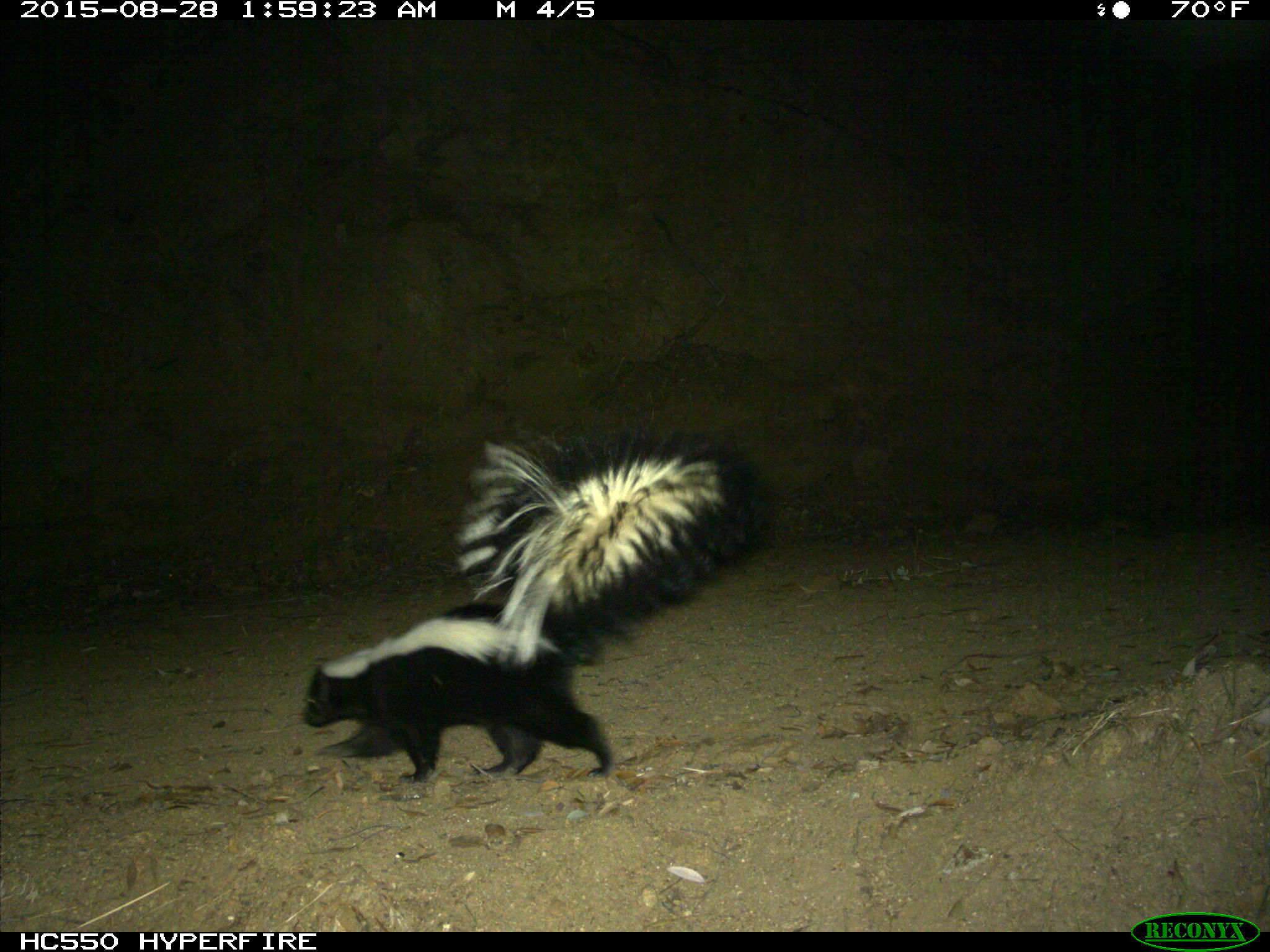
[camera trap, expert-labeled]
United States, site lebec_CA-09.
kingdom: Animalia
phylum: Chordata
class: Mammalia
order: Carnivora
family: Mephitidae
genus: Mephitis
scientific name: Mephitis mephitis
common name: striped skunk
Mephitis mephitis (striped skunk).